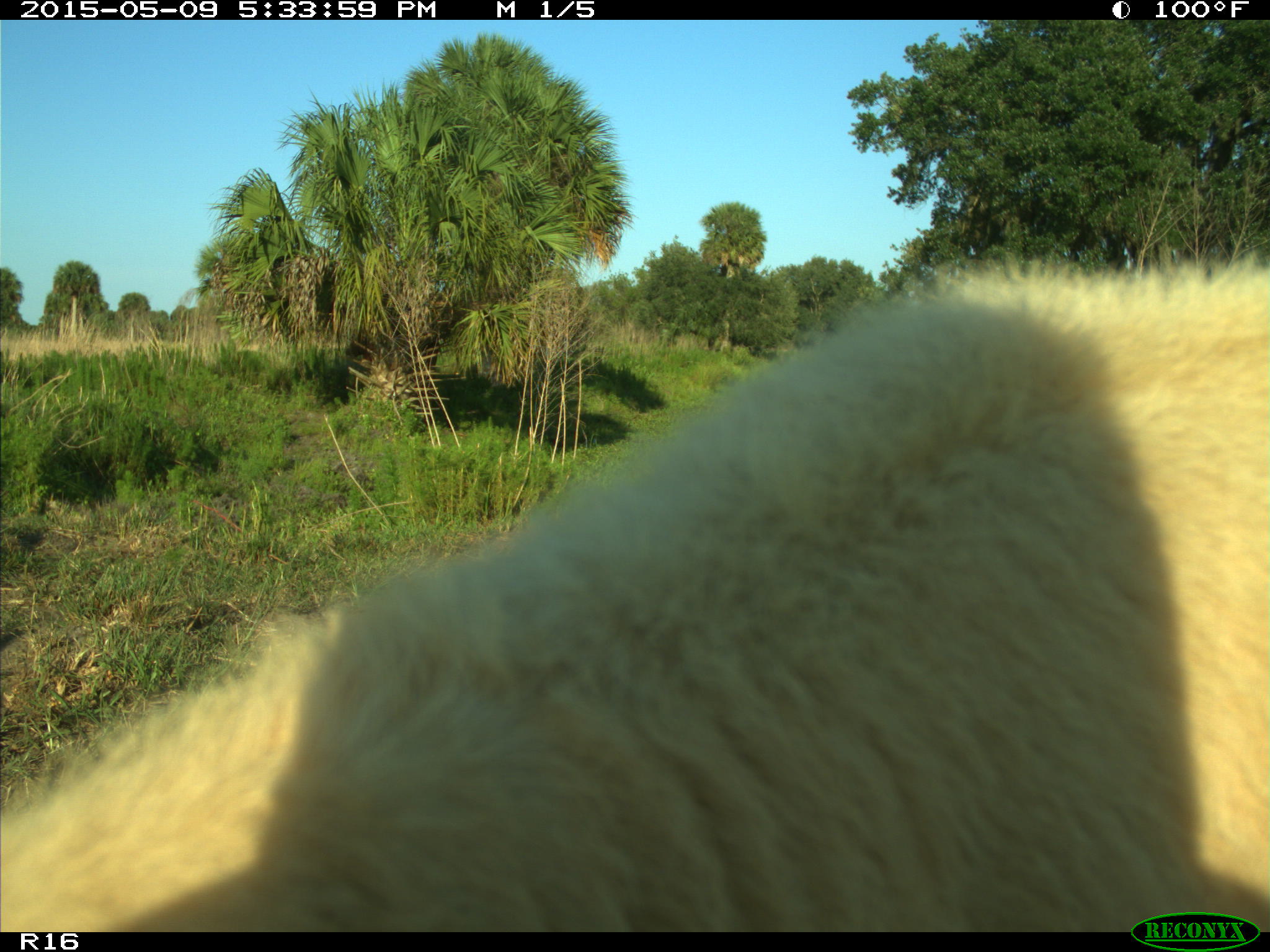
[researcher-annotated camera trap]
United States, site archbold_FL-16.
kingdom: Animalia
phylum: Chordata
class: Mammalia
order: Artiodactyla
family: Suidae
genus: Sus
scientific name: Sus scrofa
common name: wild boar